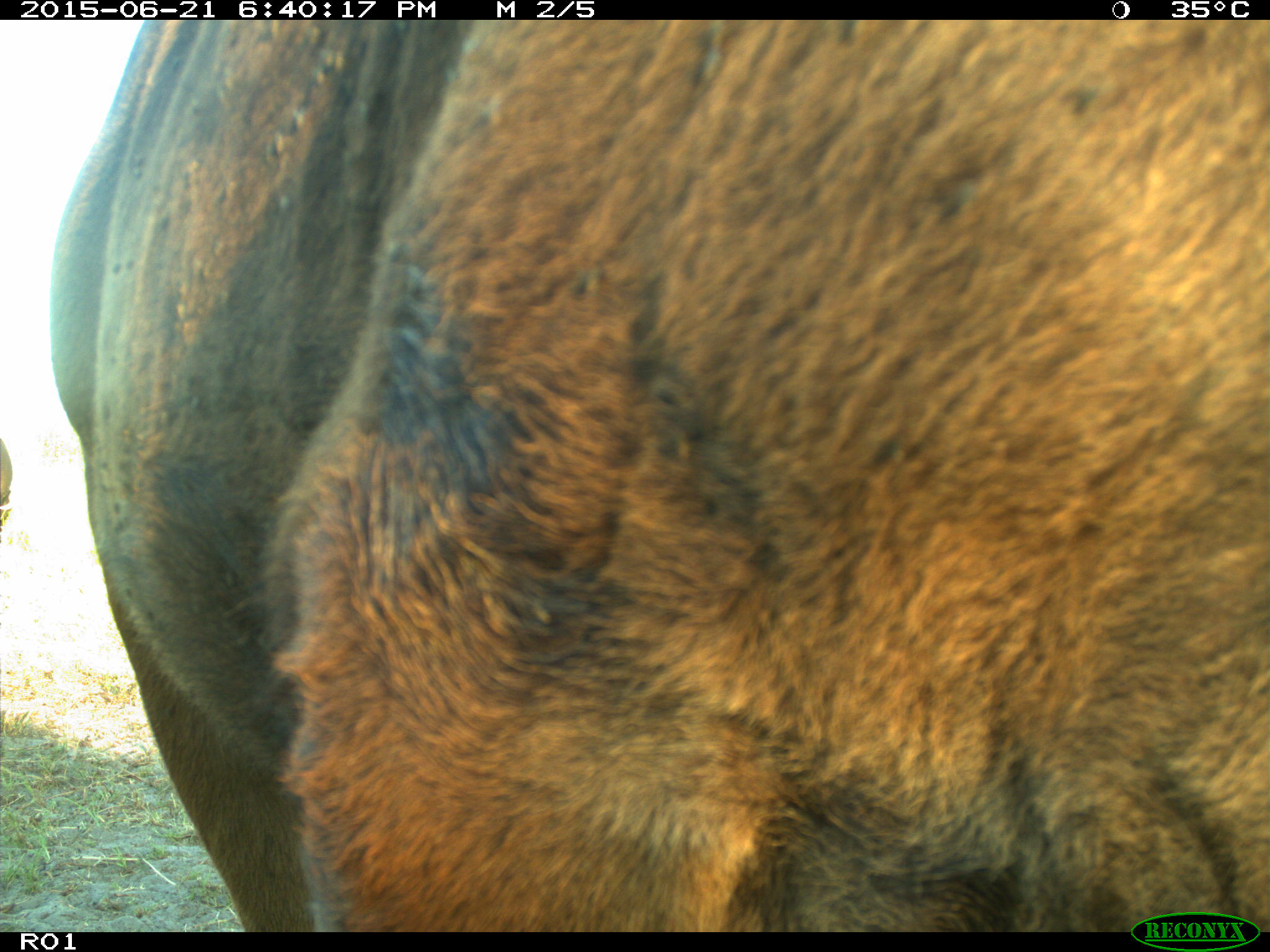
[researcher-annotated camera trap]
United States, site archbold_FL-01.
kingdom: Animalia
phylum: Chordata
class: Mammalia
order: Artiodactyla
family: Bovidae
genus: Bos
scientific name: Bos taurus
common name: domestic cow